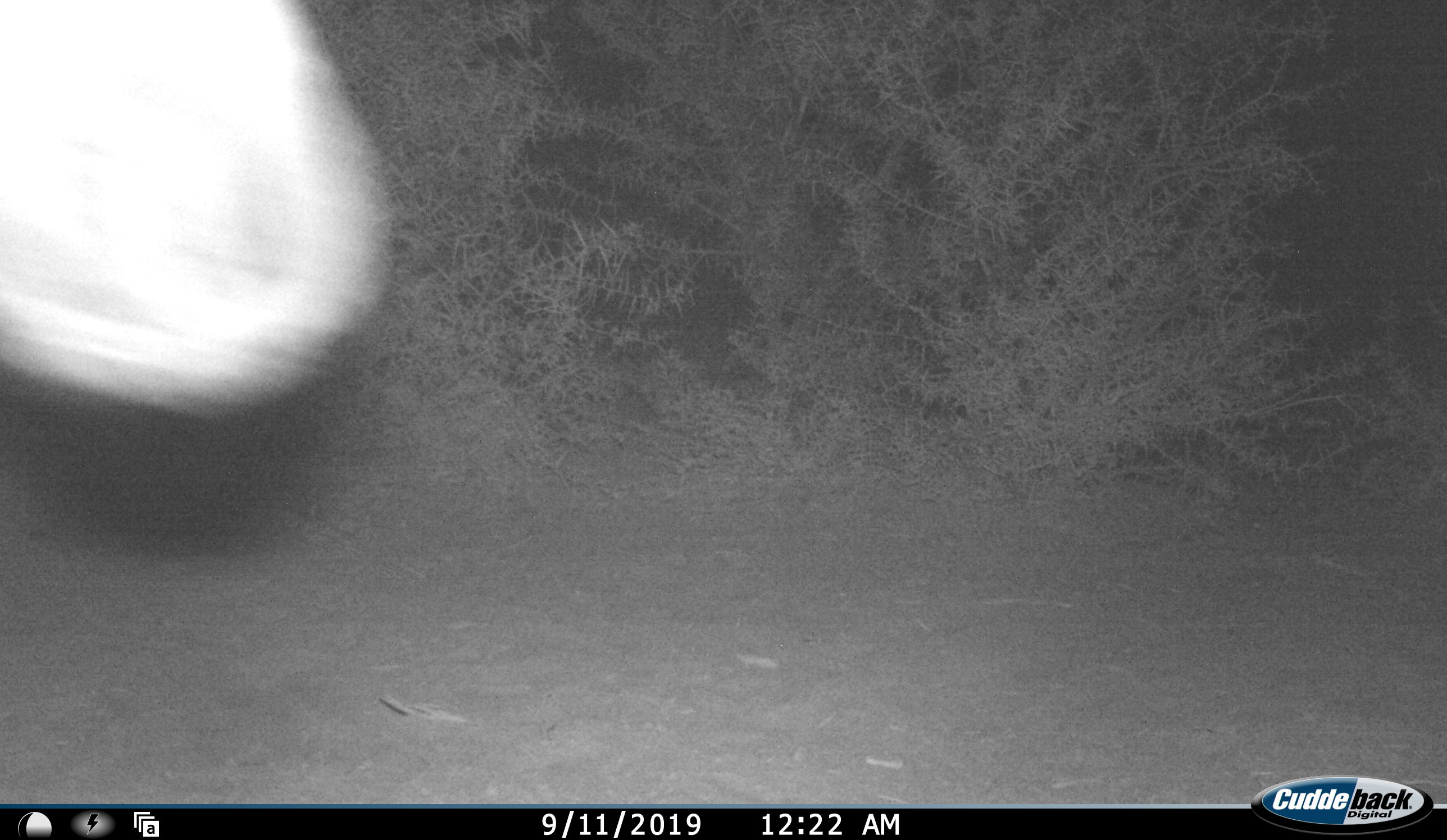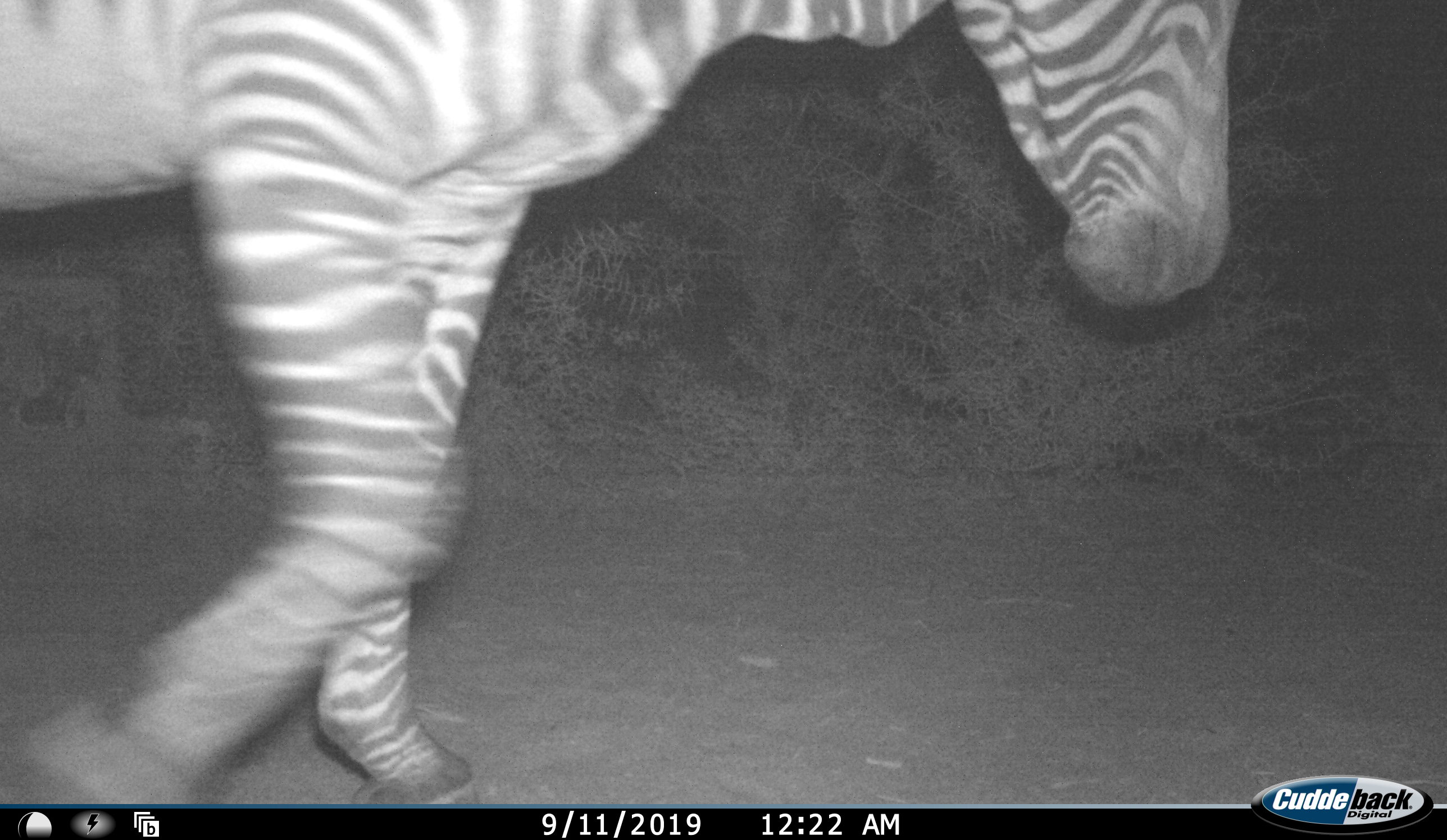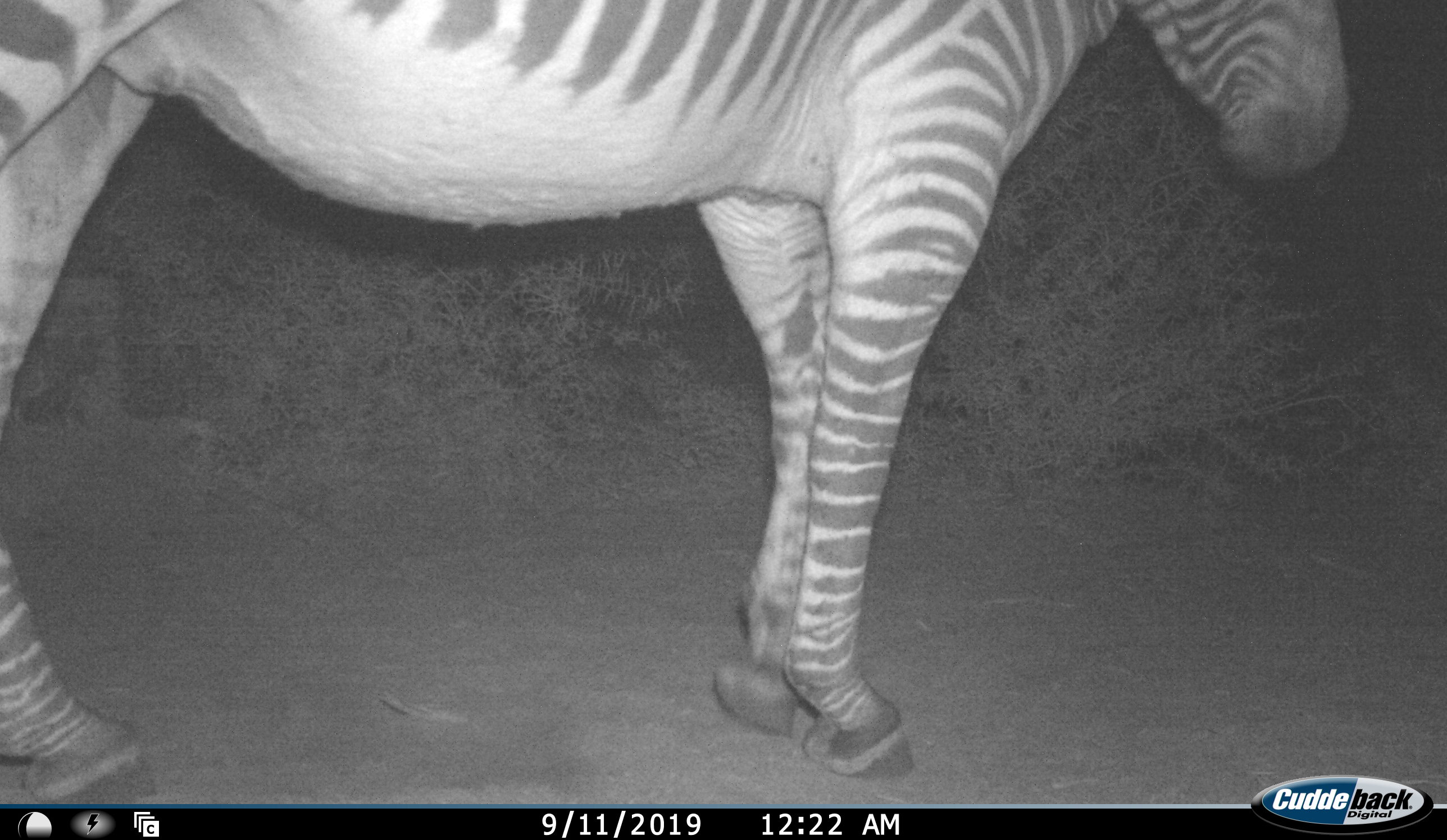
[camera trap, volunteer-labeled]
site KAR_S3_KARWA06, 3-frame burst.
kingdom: Animalia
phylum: Chordata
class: Mammalia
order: Perissodactyla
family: Equidae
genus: Equus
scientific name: Equus zebra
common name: mountain zebra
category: zebramountain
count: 1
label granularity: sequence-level